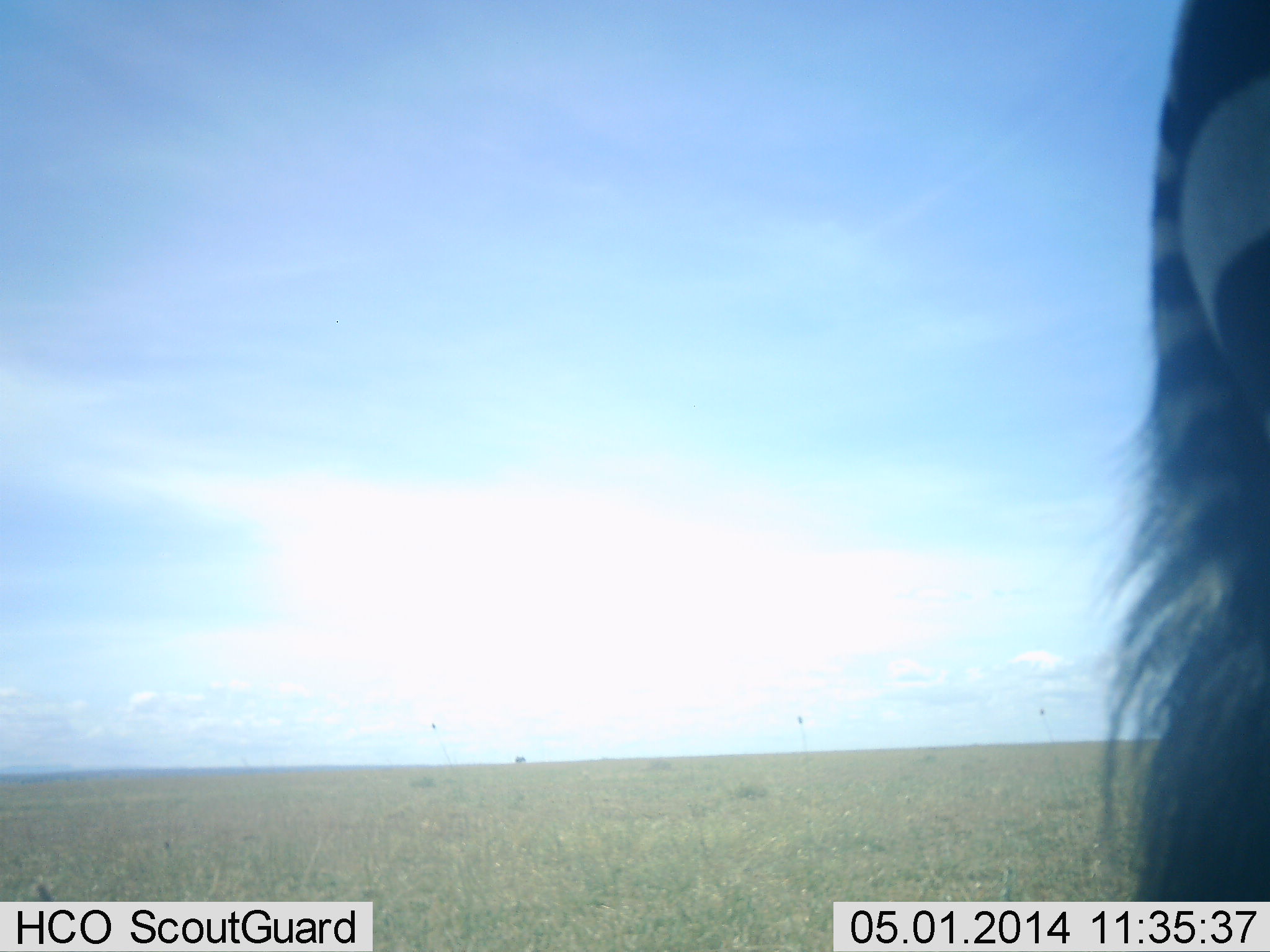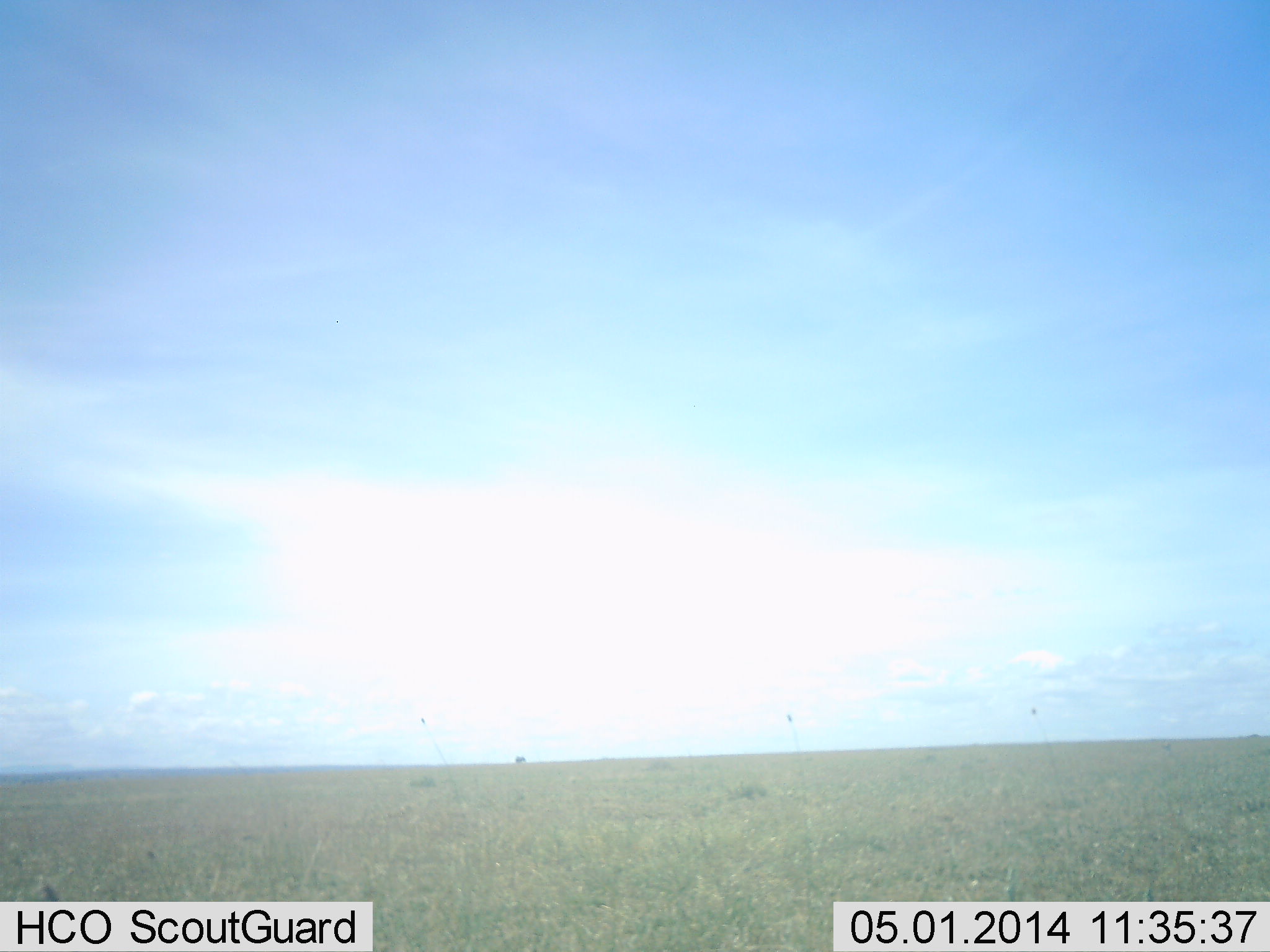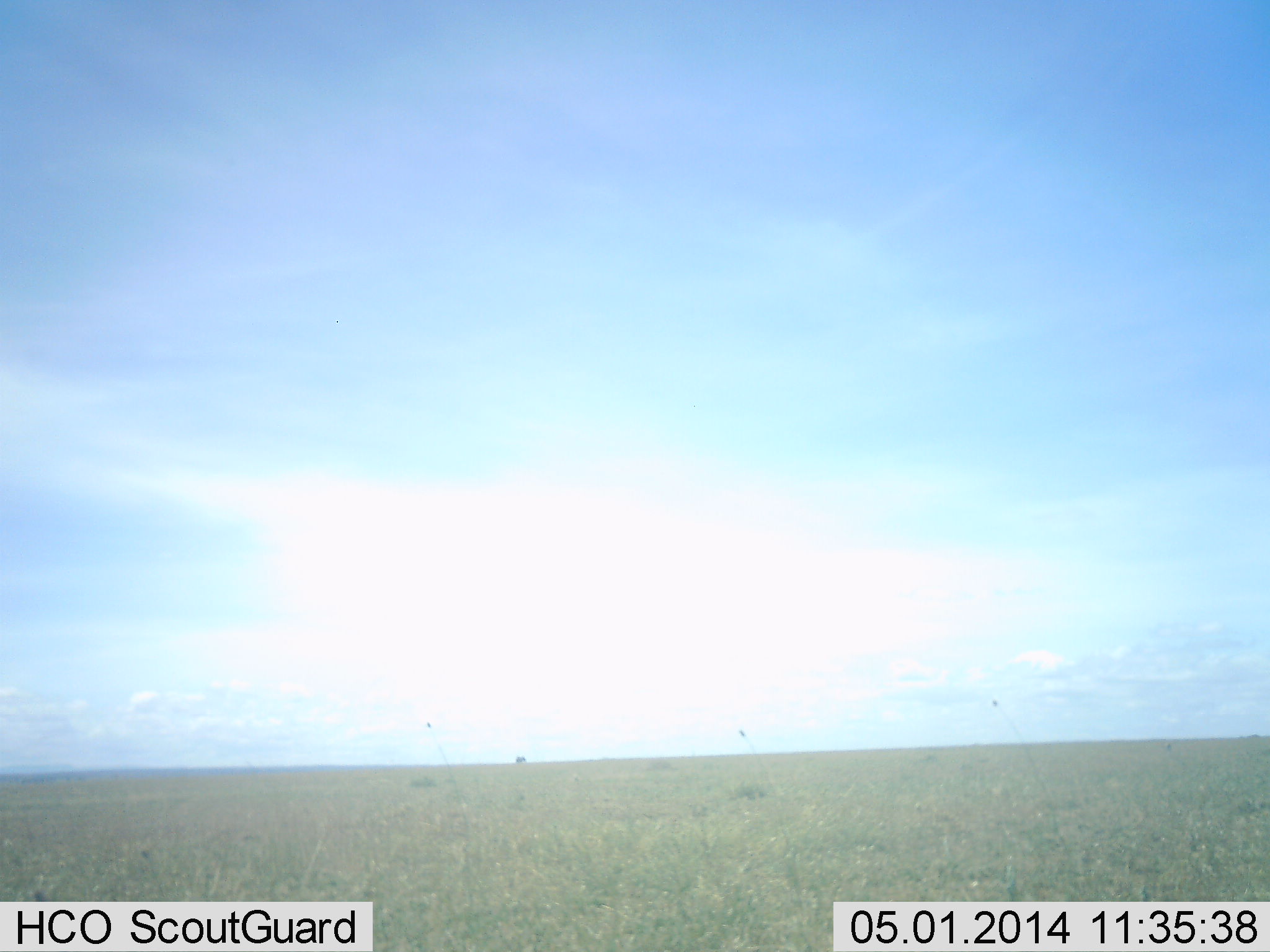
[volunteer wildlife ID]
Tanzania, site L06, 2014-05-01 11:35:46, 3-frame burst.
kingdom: Animalia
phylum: Chordata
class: Mammalia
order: Perissodactyla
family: Equidae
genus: Equus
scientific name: Equus quagga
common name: plains zebra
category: zebra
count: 1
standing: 60%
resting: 0%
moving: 40%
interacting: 0%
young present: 0%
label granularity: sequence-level